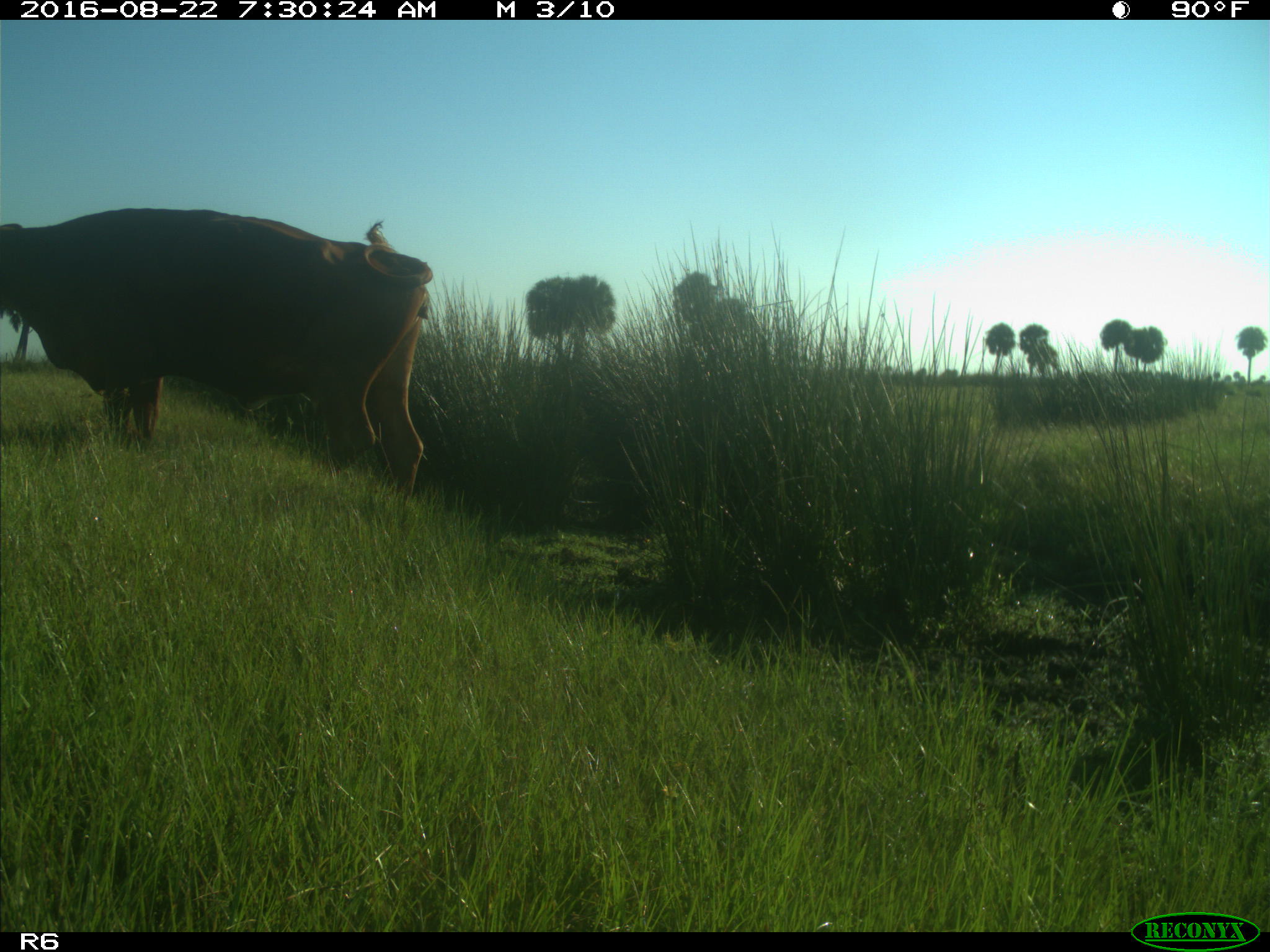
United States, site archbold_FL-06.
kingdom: Animalia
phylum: Chordata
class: Mammalia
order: Artiodactyla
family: Bovidae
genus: Bos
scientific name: Bos taurus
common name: domestic cow